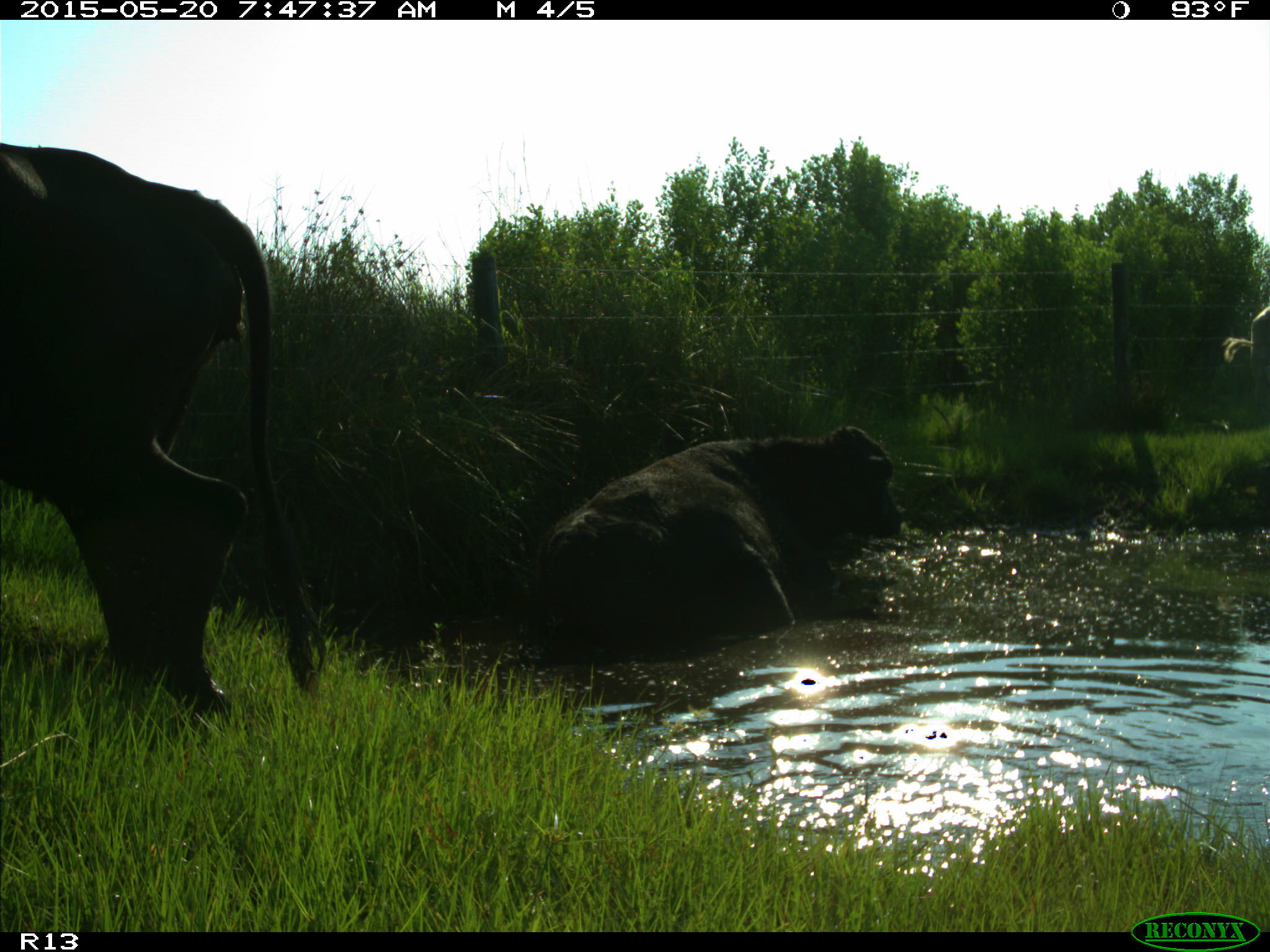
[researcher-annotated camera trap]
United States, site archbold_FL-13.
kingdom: Animalia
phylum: Chordata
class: Mammalia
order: Artiodactyla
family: Bovidae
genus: Bos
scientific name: Bos taurus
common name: domestic cow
Bos taurus (domestic cow).